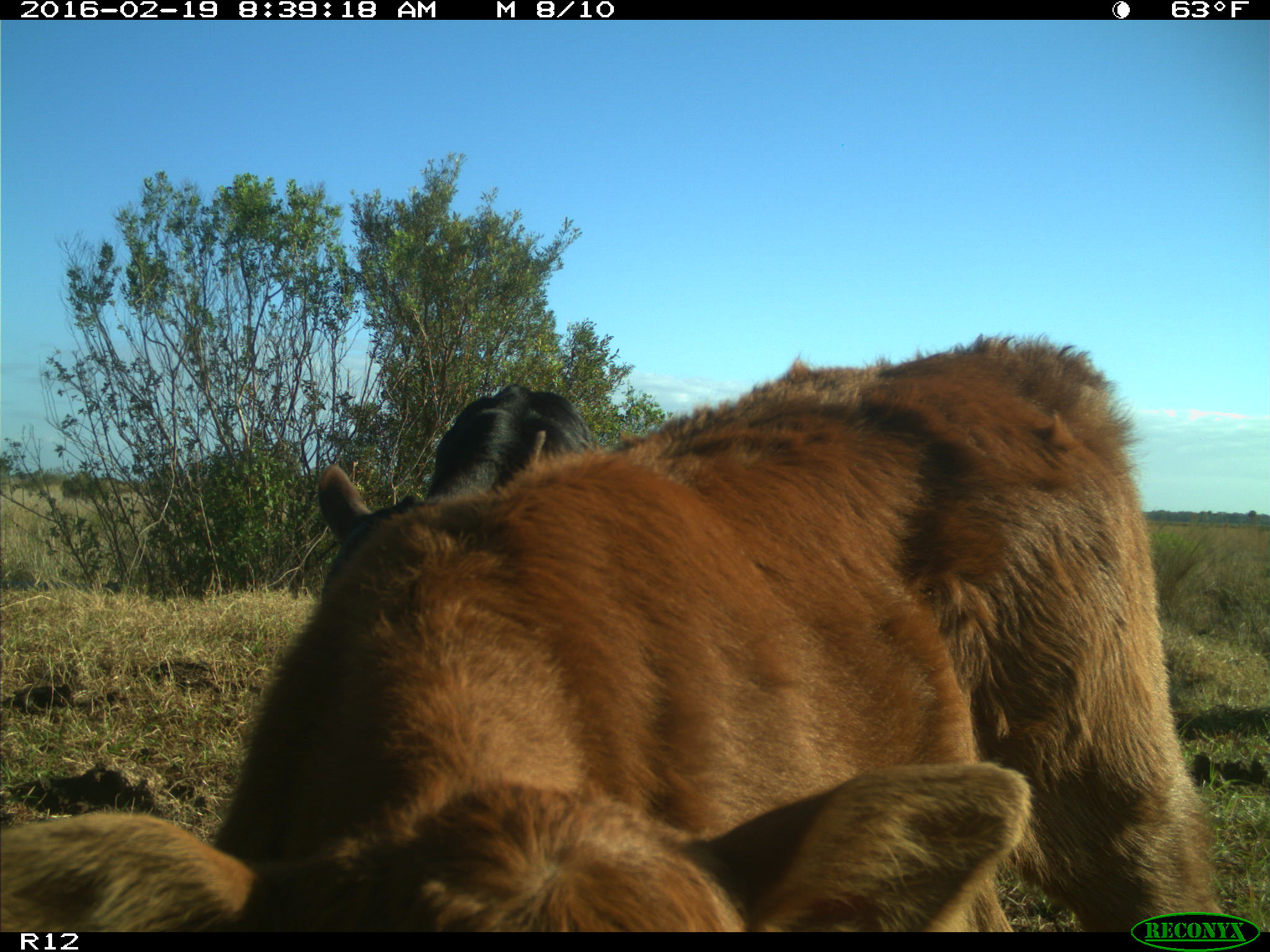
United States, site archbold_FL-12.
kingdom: Animalia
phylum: Chordata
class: Mammalia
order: Artiodactyla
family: Bovidae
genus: Bos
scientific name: Bos taurus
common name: domestic cow